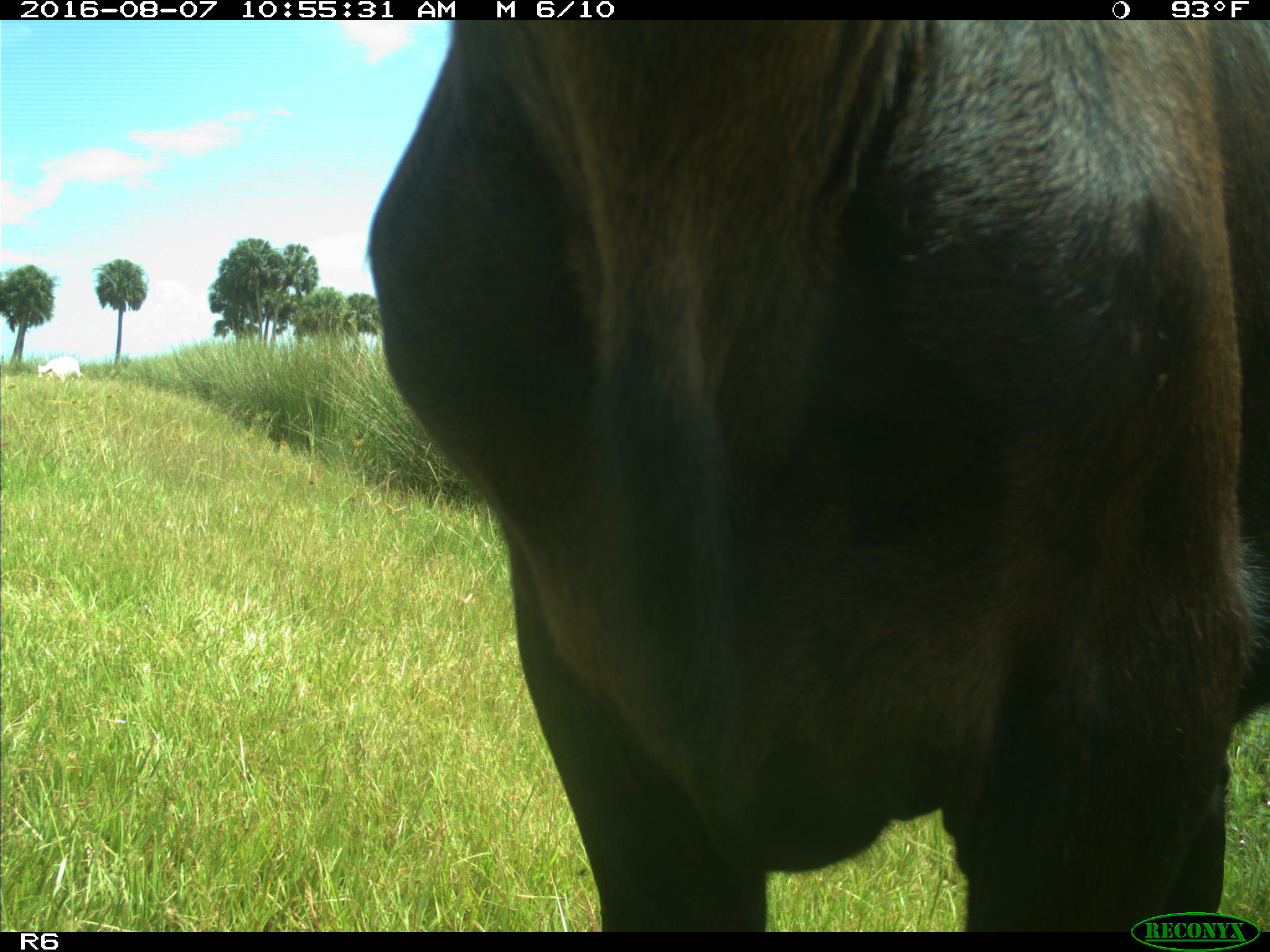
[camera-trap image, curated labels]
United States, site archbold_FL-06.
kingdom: Animalia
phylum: Chordata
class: Mammalia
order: Artiodactyla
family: Bovidae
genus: Bos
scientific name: Bos taurus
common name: domestic cow